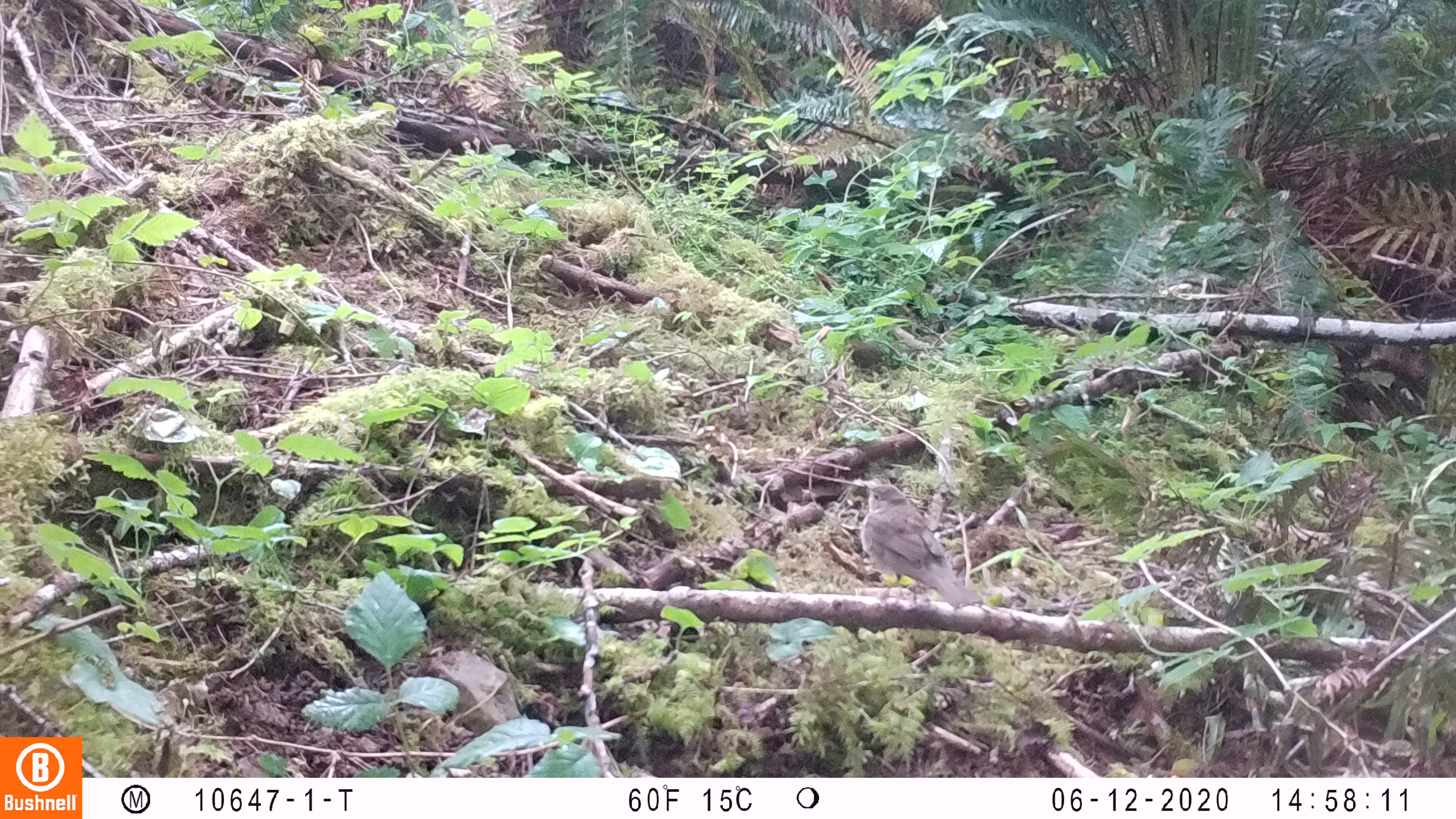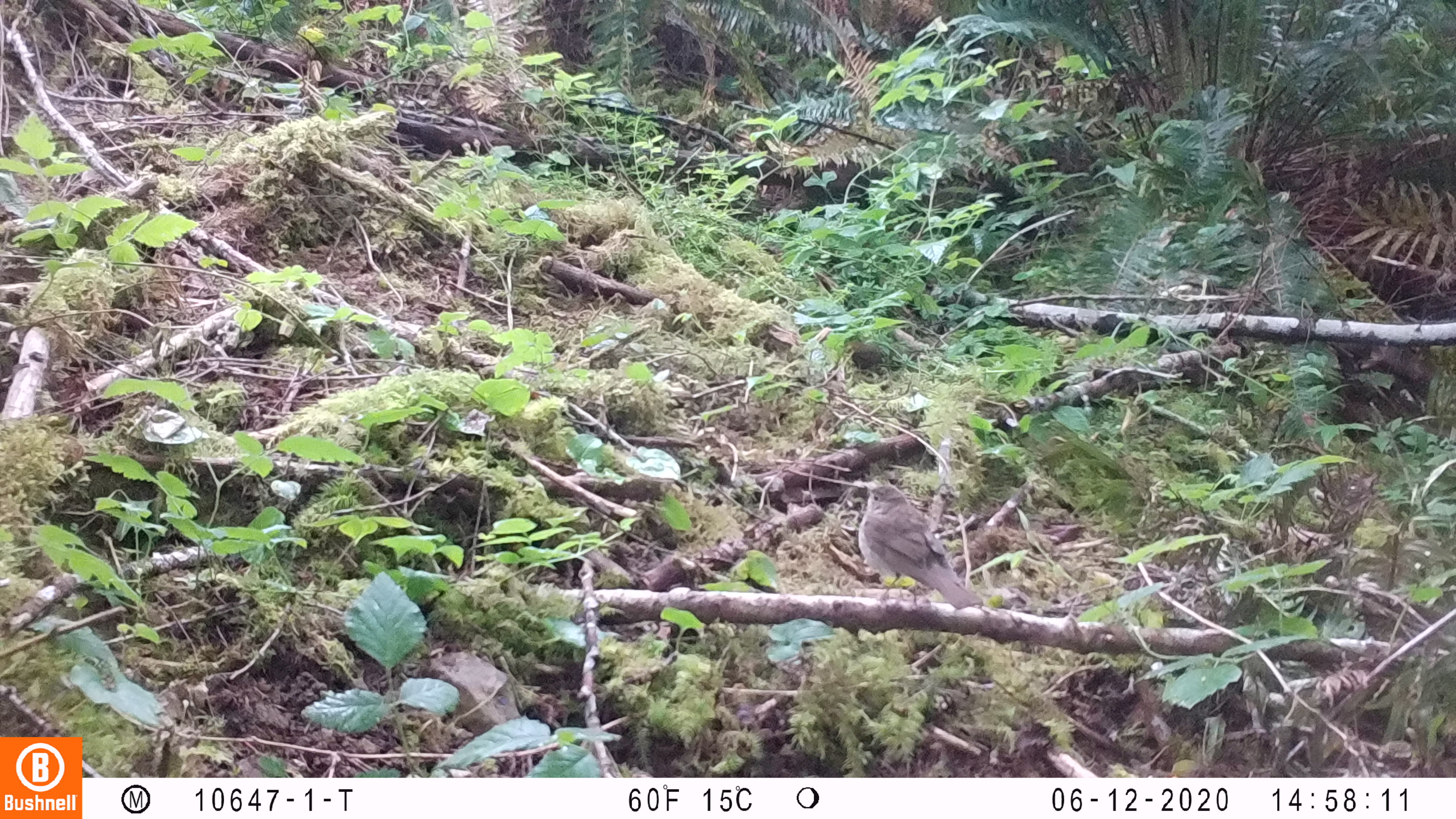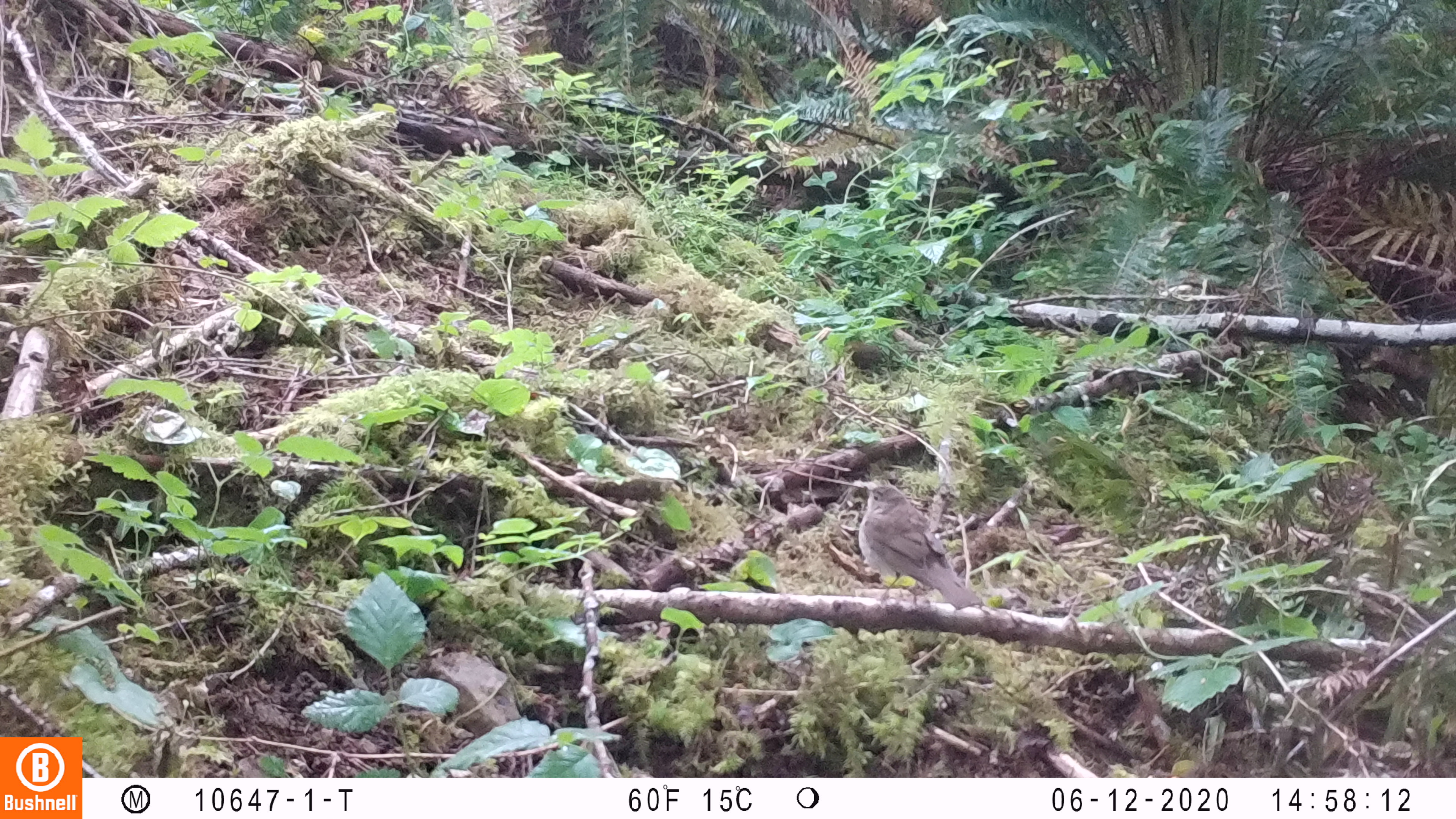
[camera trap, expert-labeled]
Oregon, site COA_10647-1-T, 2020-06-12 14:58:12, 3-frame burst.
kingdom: Animalia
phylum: Chordata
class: Aves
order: Passeriformes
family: Turdidae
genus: Catharus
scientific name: Catharus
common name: brown thrushes and nightingale-thrushes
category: catharus species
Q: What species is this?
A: Catharus species (brown thrushes and nightingale-thrushes) (Catharus).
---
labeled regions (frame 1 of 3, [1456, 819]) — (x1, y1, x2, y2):
catharus species: (851, 479, 987, 609)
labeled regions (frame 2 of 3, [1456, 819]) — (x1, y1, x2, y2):
catharus species: (851, 479, 984, 615)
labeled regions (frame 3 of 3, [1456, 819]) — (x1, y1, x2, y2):
catharus species: (850, 480, 982, 616)